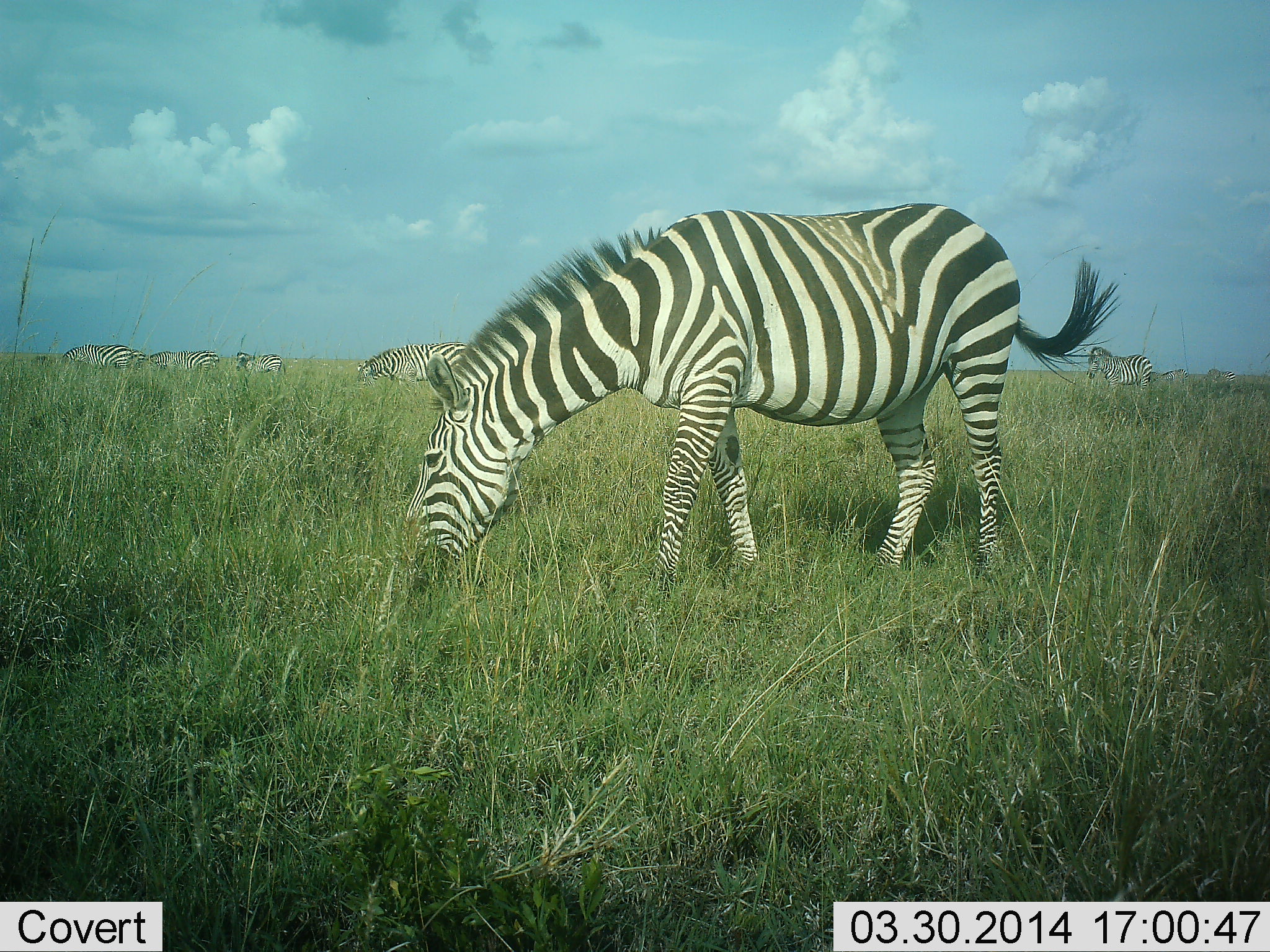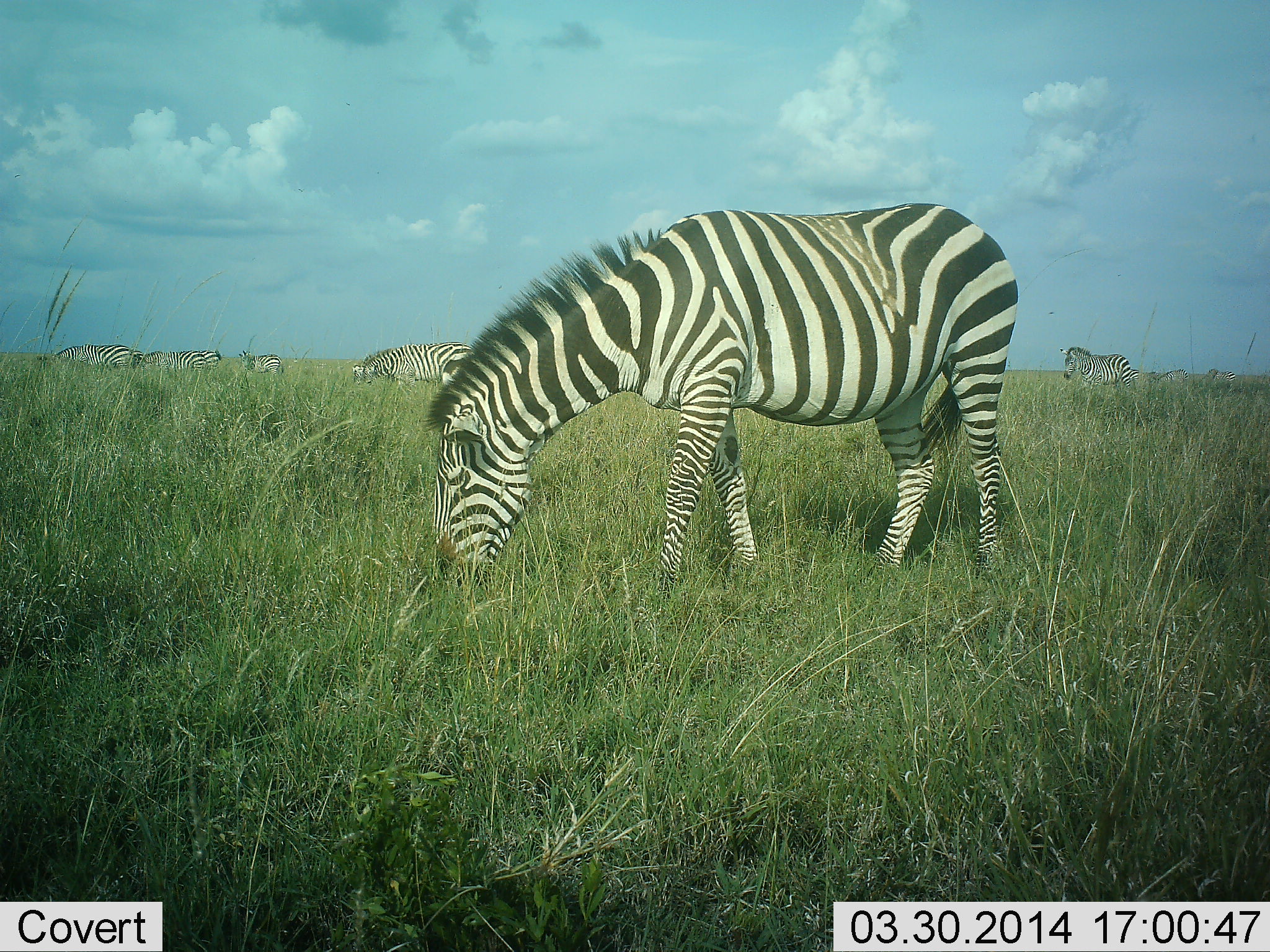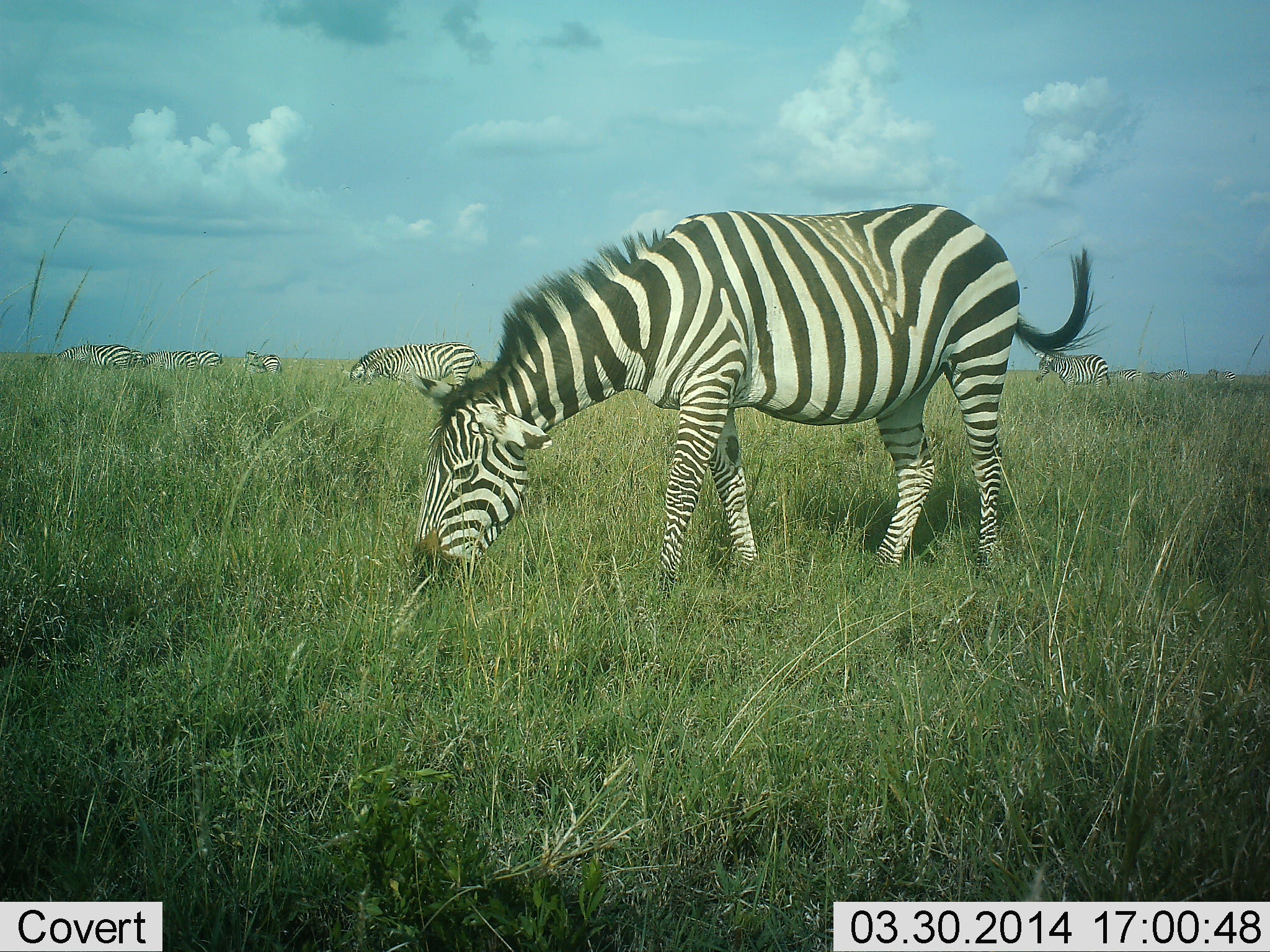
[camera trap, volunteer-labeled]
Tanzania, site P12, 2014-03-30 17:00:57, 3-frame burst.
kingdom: Animalia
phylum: Chordata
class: Mammalia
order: Perissodactyla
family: Equidae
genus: Equus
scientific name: Equus quagga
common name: plains zebra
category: zebra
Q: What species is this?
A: Zebra (plains zebra) (Equus quagga).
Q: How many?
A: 7.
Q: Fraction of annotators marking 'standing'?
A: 50%.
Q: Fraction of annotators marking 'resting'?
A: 10%.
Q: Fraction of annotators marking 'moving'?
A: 30%.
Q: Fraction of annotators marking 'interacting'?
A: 0%.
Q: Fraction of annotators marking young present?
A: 0%.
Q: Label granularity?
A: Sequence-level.